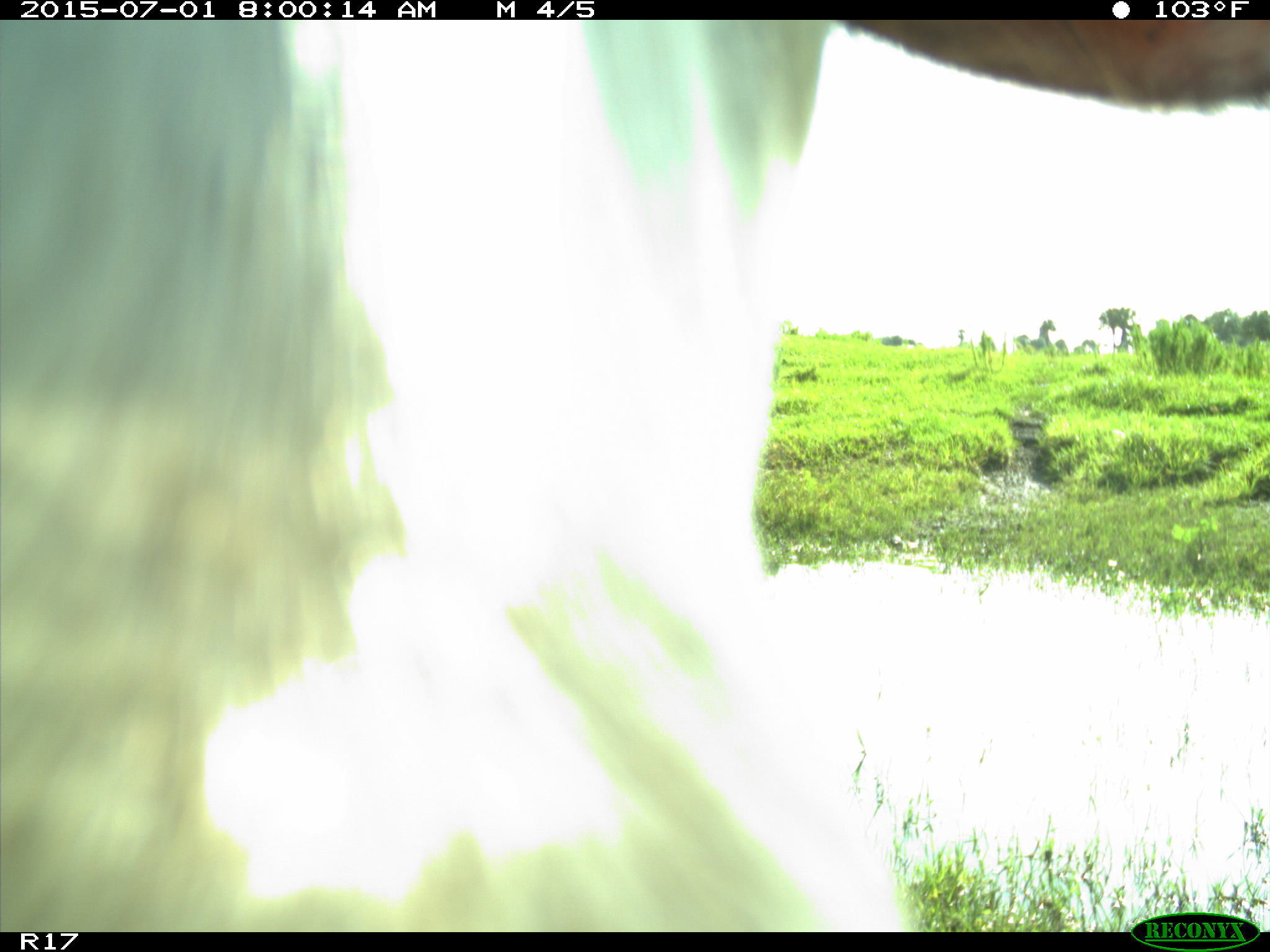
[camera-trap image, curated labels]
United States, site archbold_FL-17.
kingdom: Animalia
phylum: Chordata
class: Mammalia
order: Artiodactyla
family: Bovidae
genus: Bos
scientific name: Bos taurus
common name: domestic cow